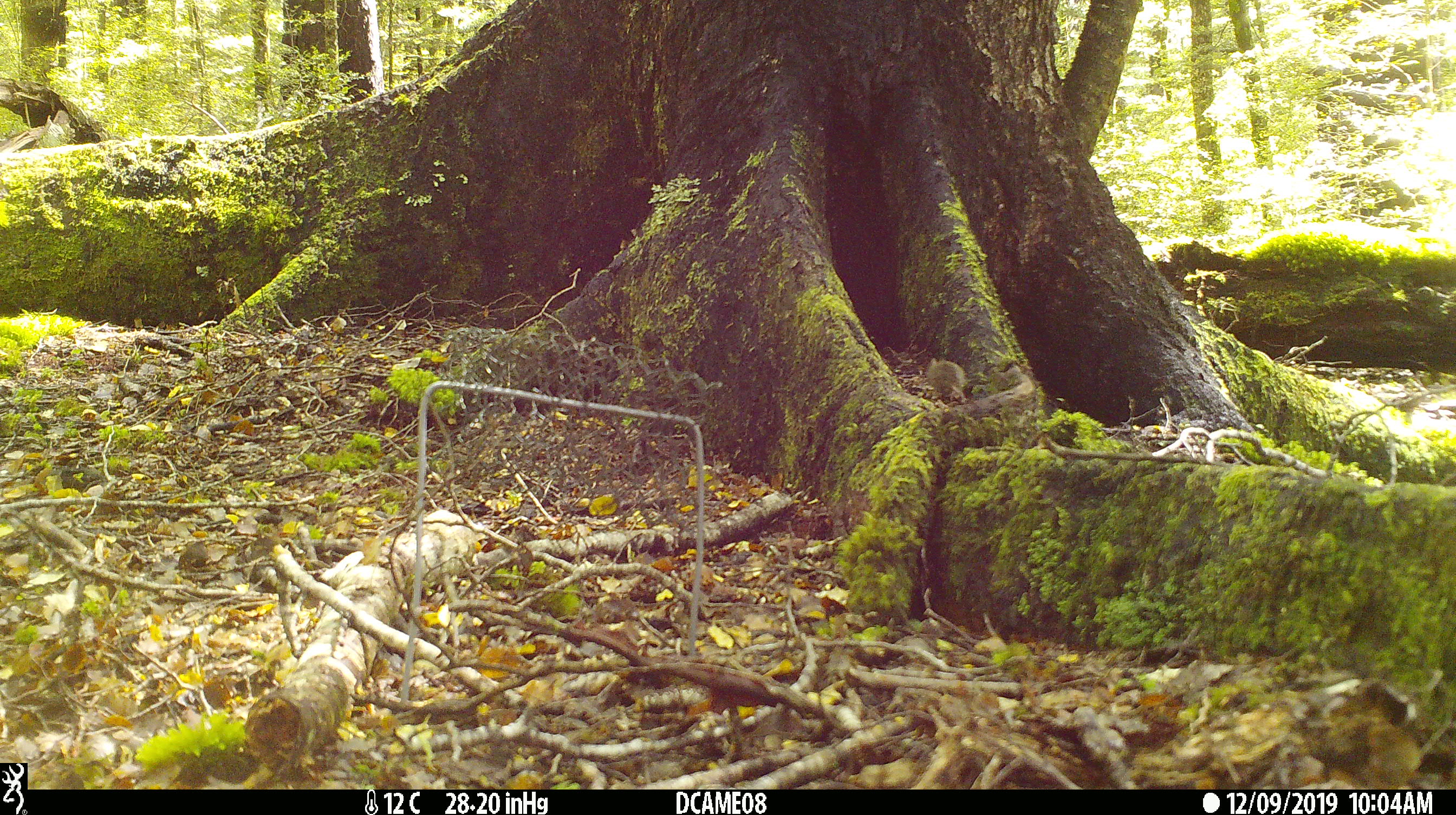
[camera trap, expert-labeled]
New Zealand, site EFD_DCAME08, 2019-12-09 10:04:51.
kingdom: Animalia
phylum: Chordata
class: Mammalia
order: Rodentia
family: Muridae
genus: Mus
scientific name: Mus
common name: mouse